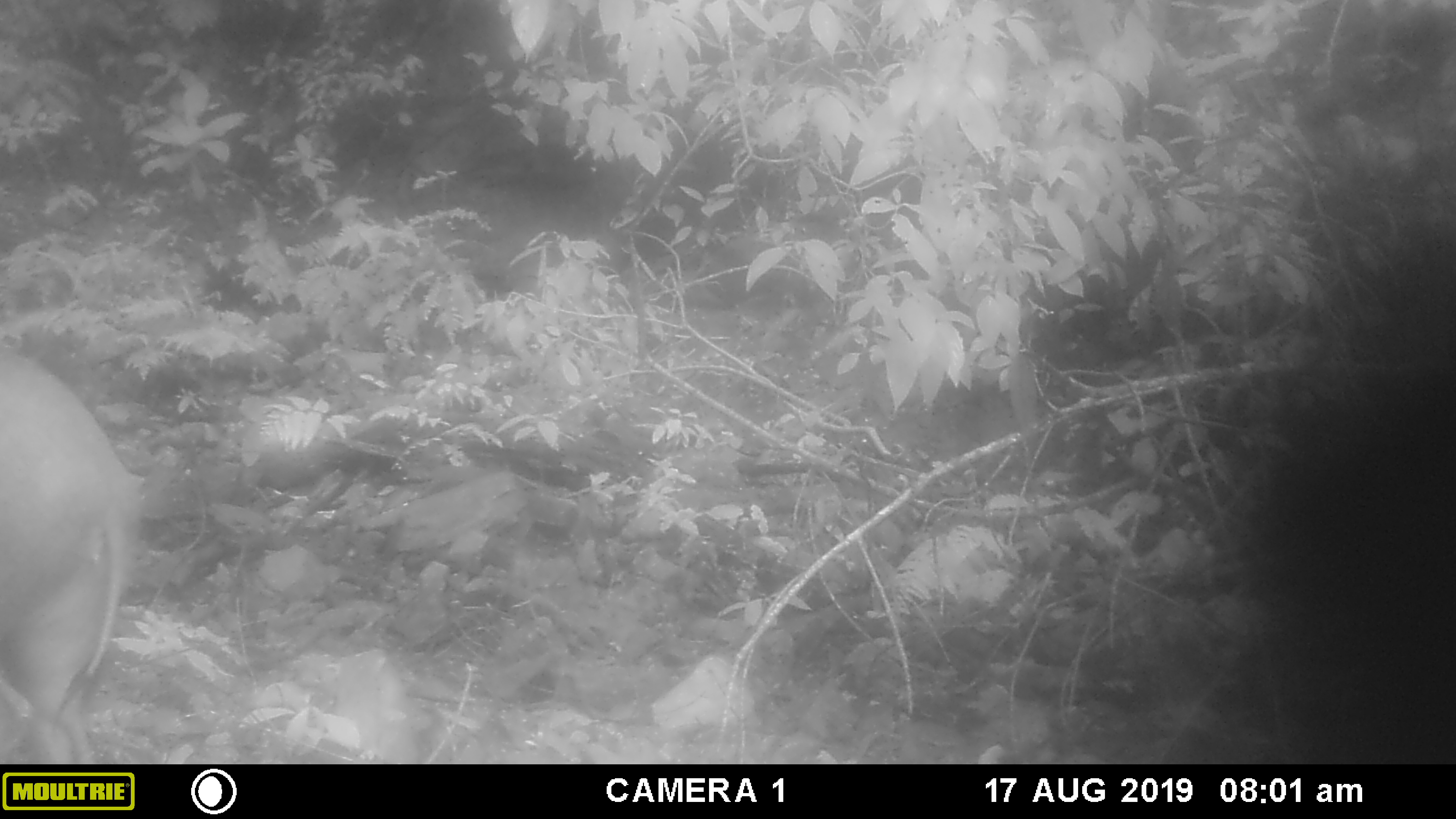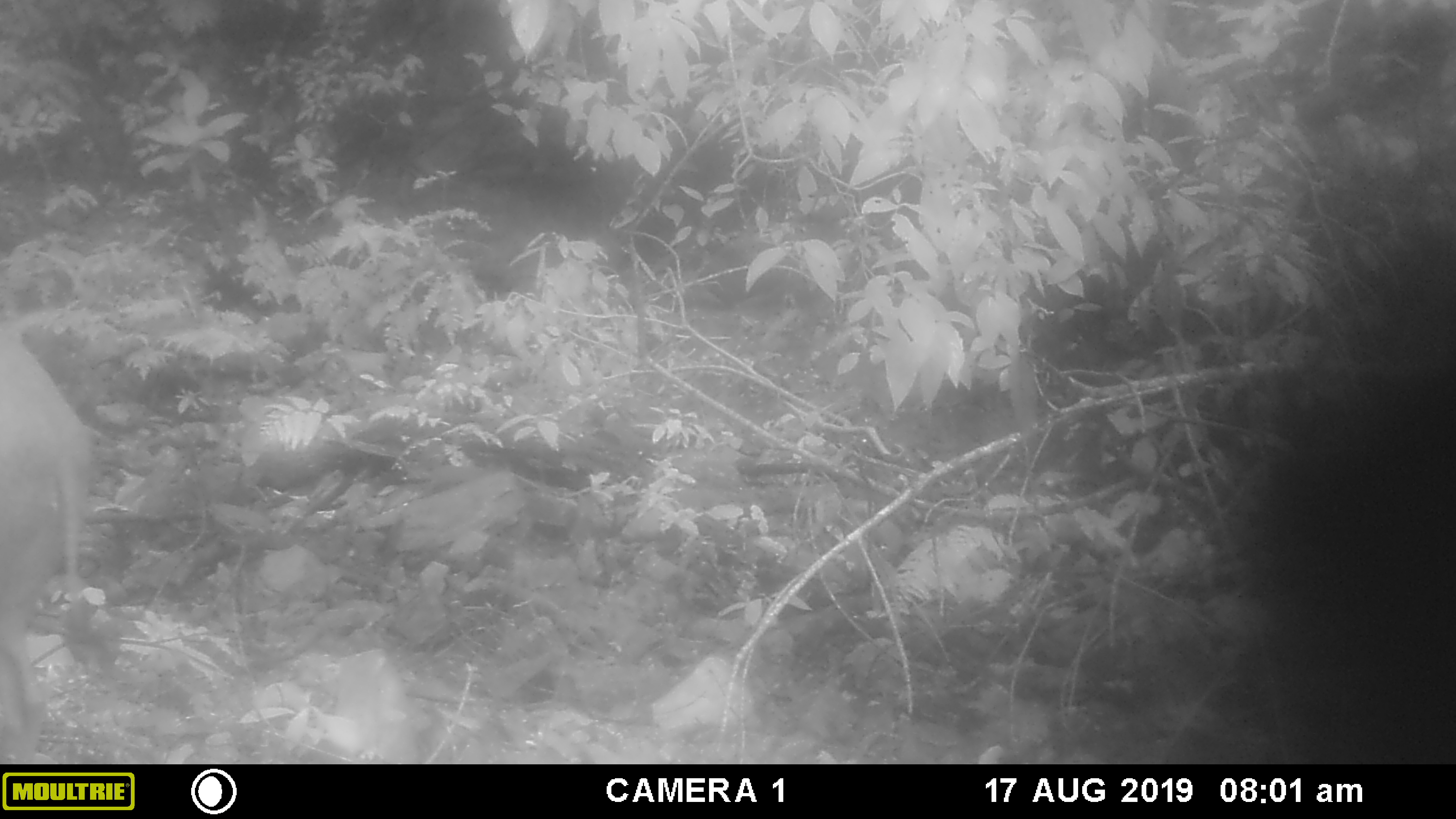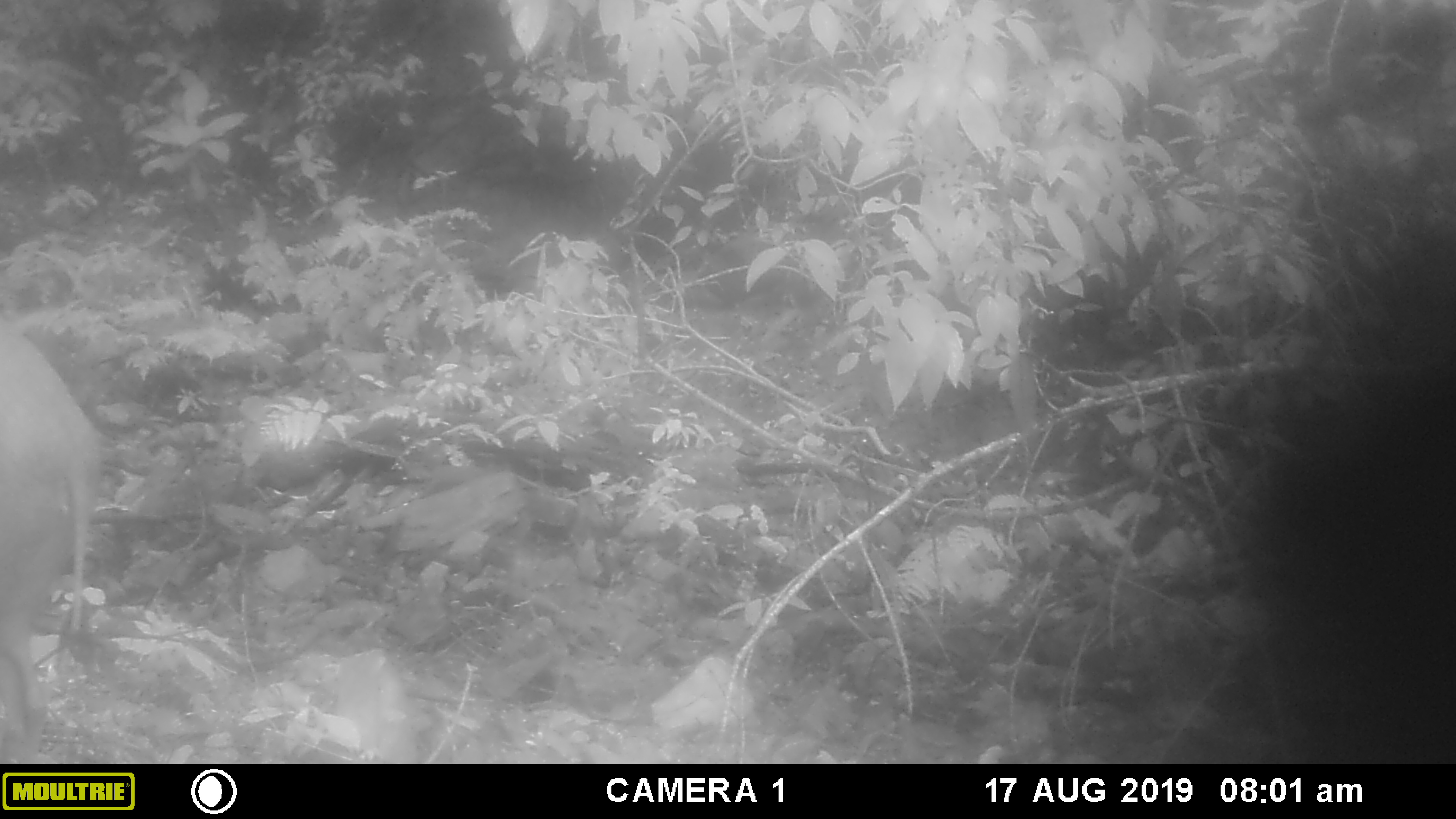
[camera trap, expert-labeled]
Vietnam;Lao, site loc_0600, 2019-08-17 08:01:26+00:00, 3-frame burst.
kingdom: Animalia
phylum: Chordata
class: Mammalia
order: Artiodactyla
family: Suidae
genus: Sus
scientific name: Sus scrofa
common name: eurasian wild pig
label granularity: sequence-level